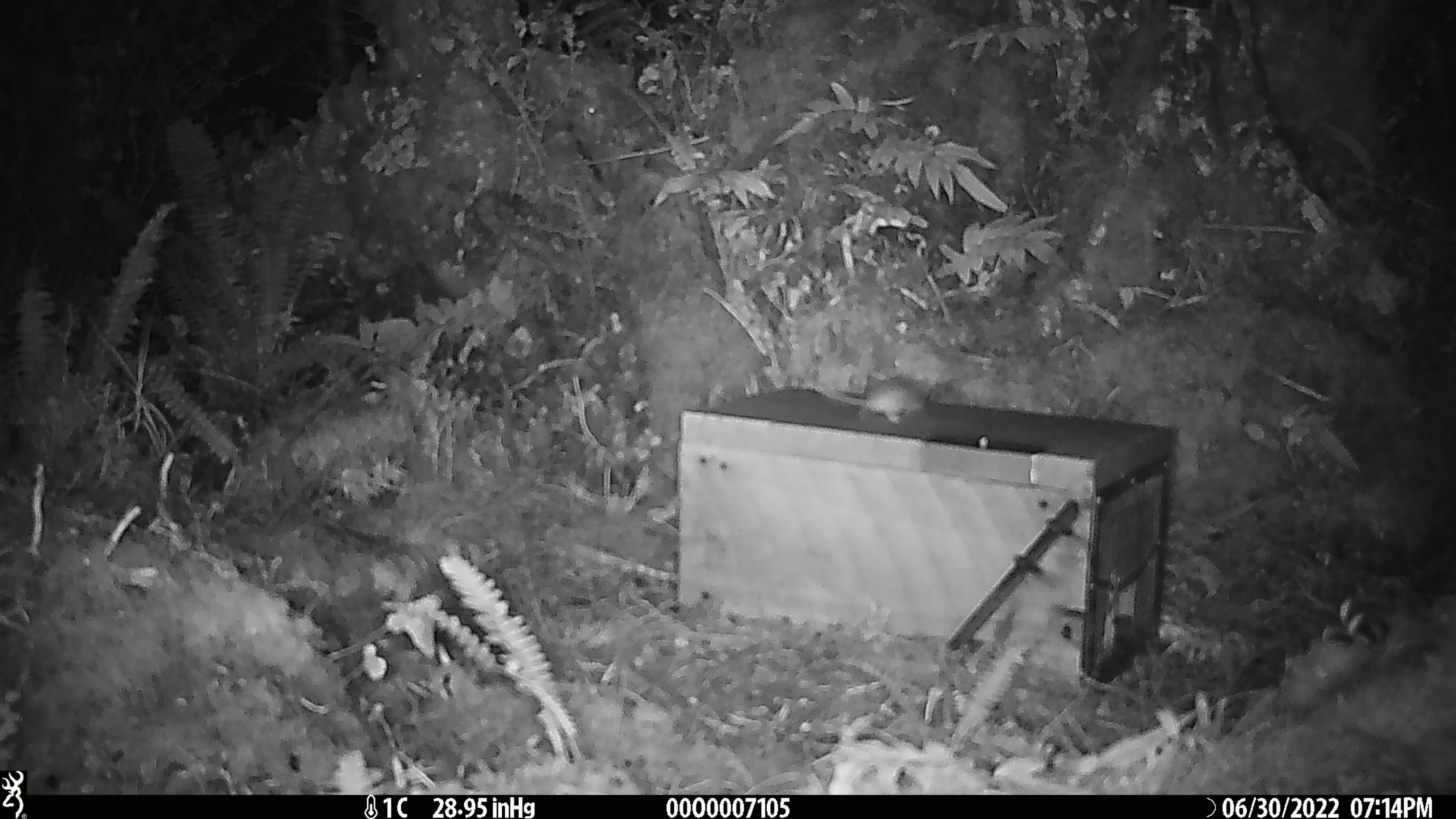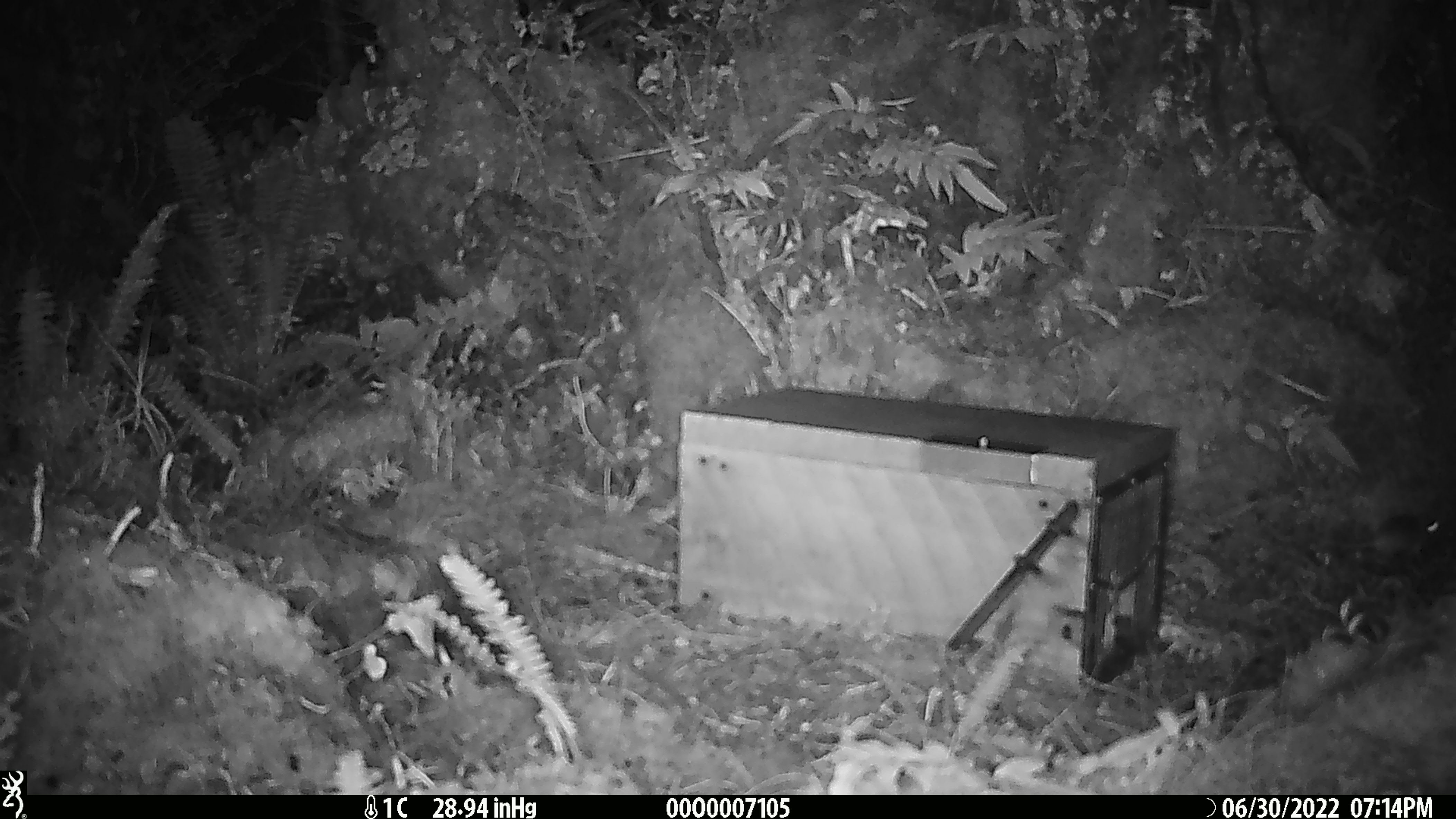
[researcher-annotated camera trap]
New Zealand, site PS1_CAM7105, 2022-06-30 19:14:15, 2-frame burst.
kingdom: Animalia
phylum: Chordata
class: Mammalia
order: Rodentia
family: Muridae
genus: Mus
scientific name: Mus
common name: mouse